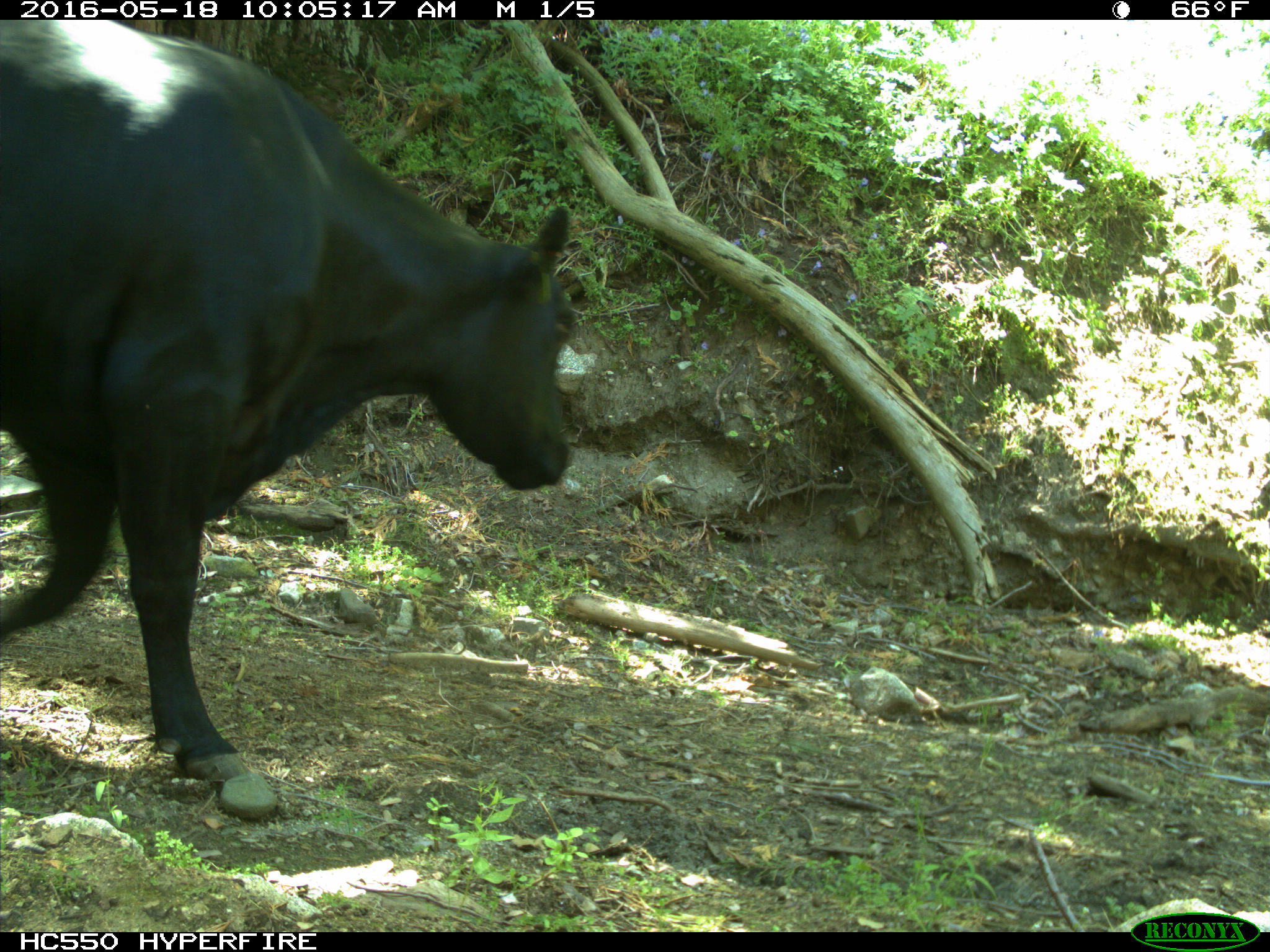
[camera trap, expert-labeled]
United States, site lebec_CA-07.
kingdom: Animalia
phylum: Chordata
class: Mammalia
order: Artiodactyla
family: Bovidae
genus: Bos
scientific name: Bos taurus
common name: domestic cow